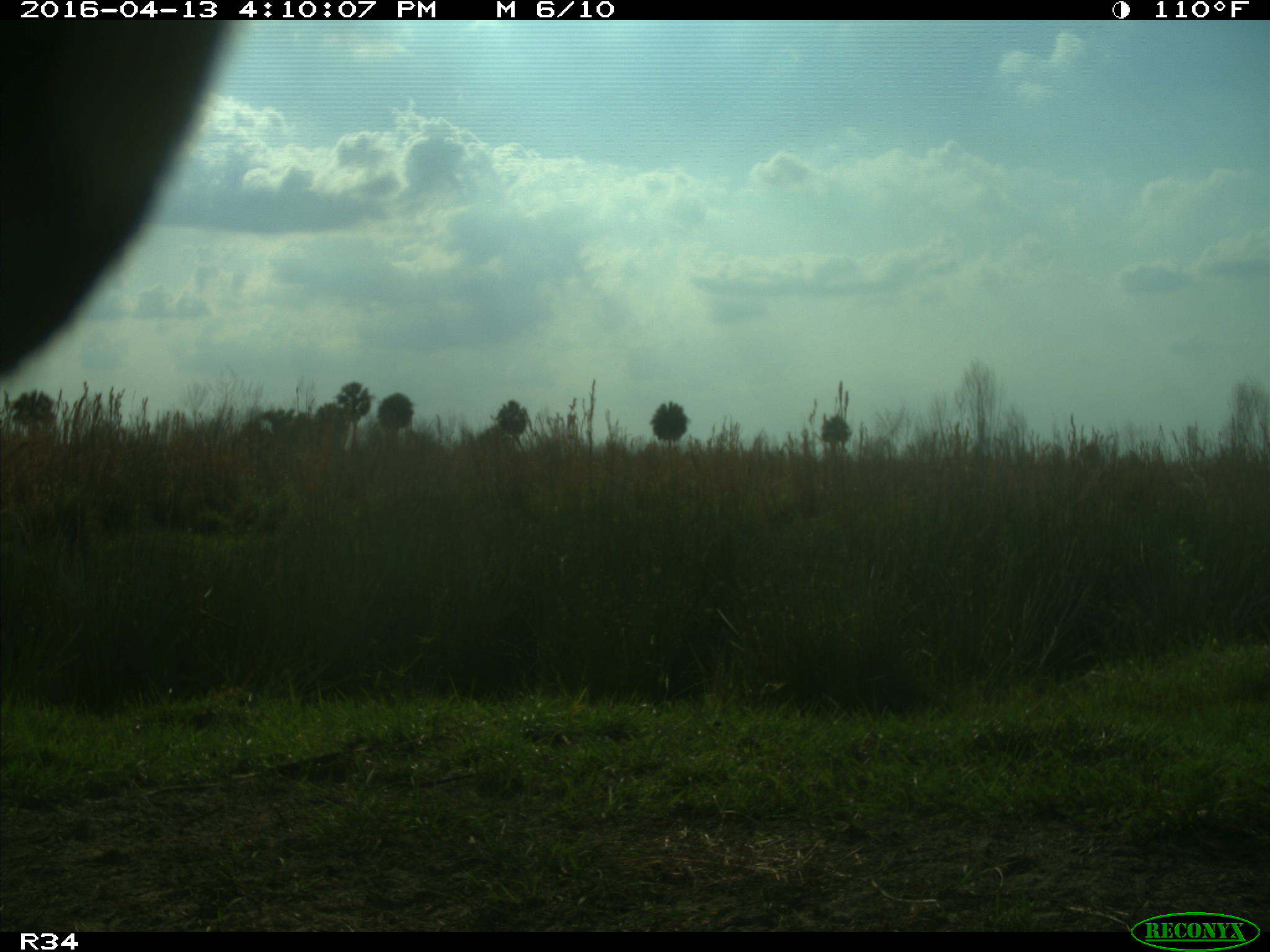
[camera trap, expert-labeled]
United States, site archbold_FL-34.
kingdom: Animalia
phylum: Chordata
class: Mammalia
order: Artiodactyla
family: Bovidae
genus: Bos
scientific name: Bos taurus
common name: domestic cow